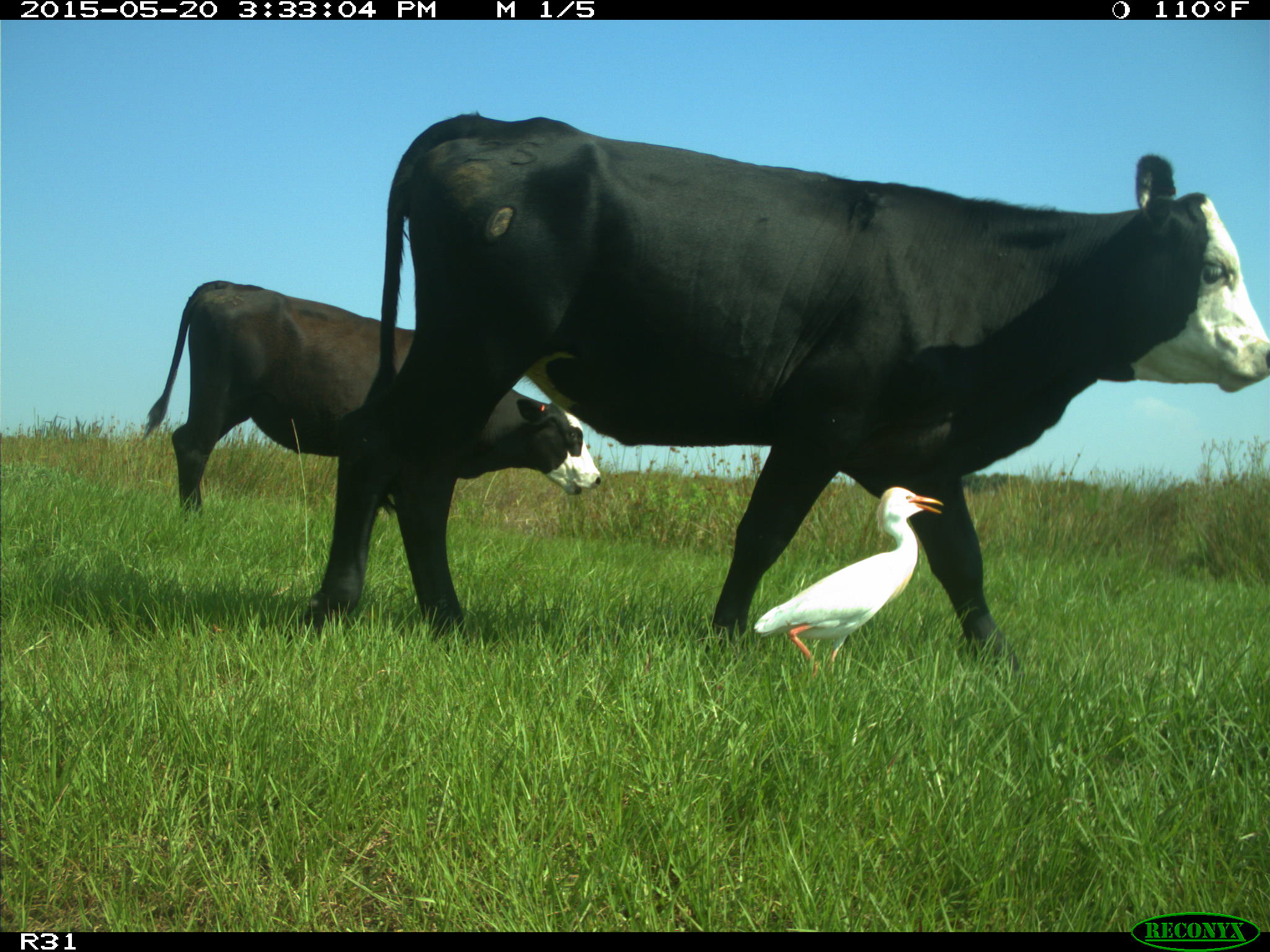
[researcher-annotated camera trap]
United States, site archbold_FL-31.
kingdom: Animalia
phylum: Chordata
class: Mammalia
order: Artiodactyla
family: Bovidae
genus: Bos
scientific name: Bos taurus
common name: domestic cow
Bos taurus (domestic cow).